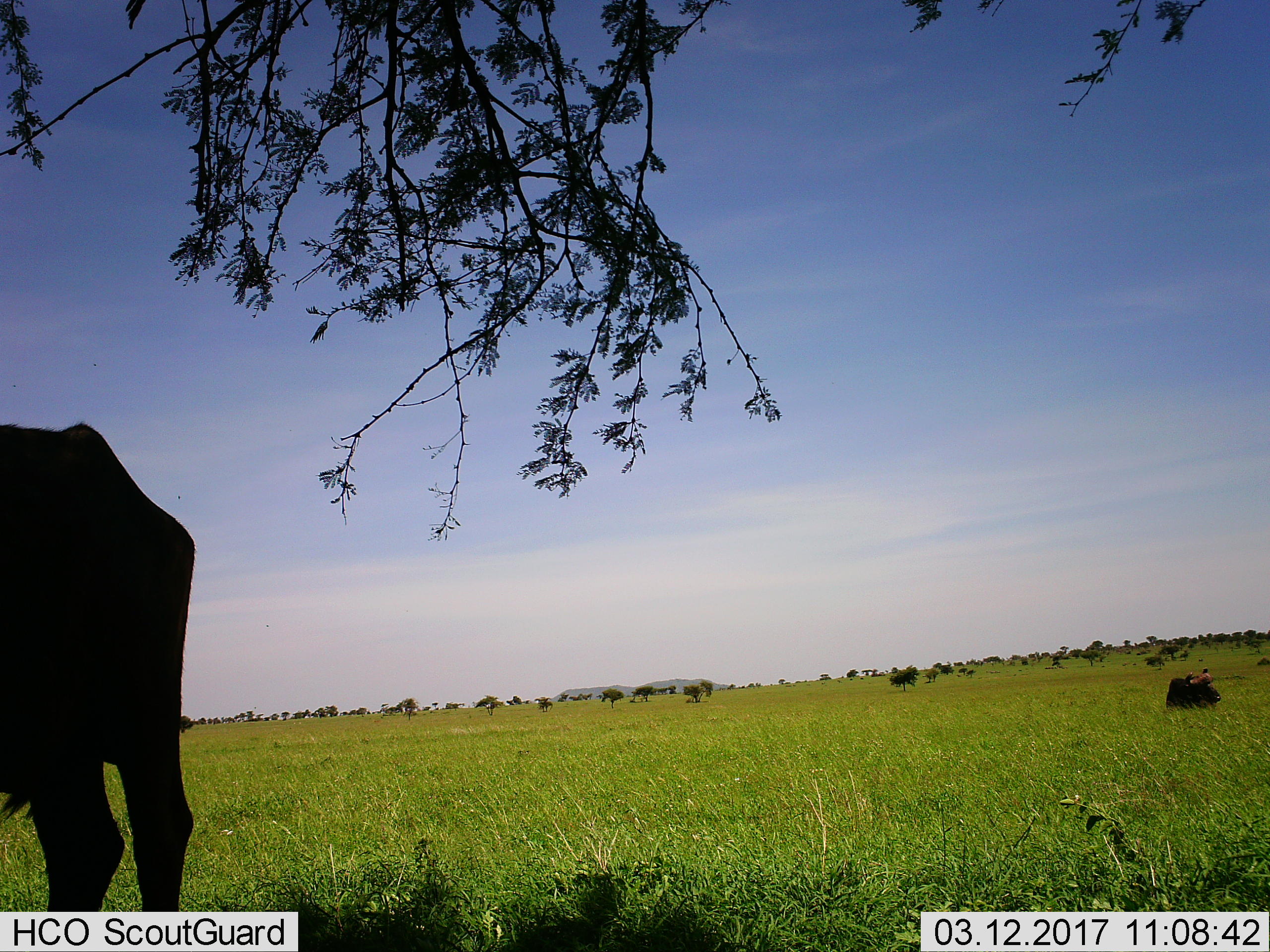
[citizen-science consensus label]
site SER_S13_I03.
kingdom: Animalia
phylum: Chordata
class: Mammalia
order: Artiodactyla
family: Bovidae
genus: Syncerus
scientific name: Syncerus caffer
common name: african buffalo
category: buffalo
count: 2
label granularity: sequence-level